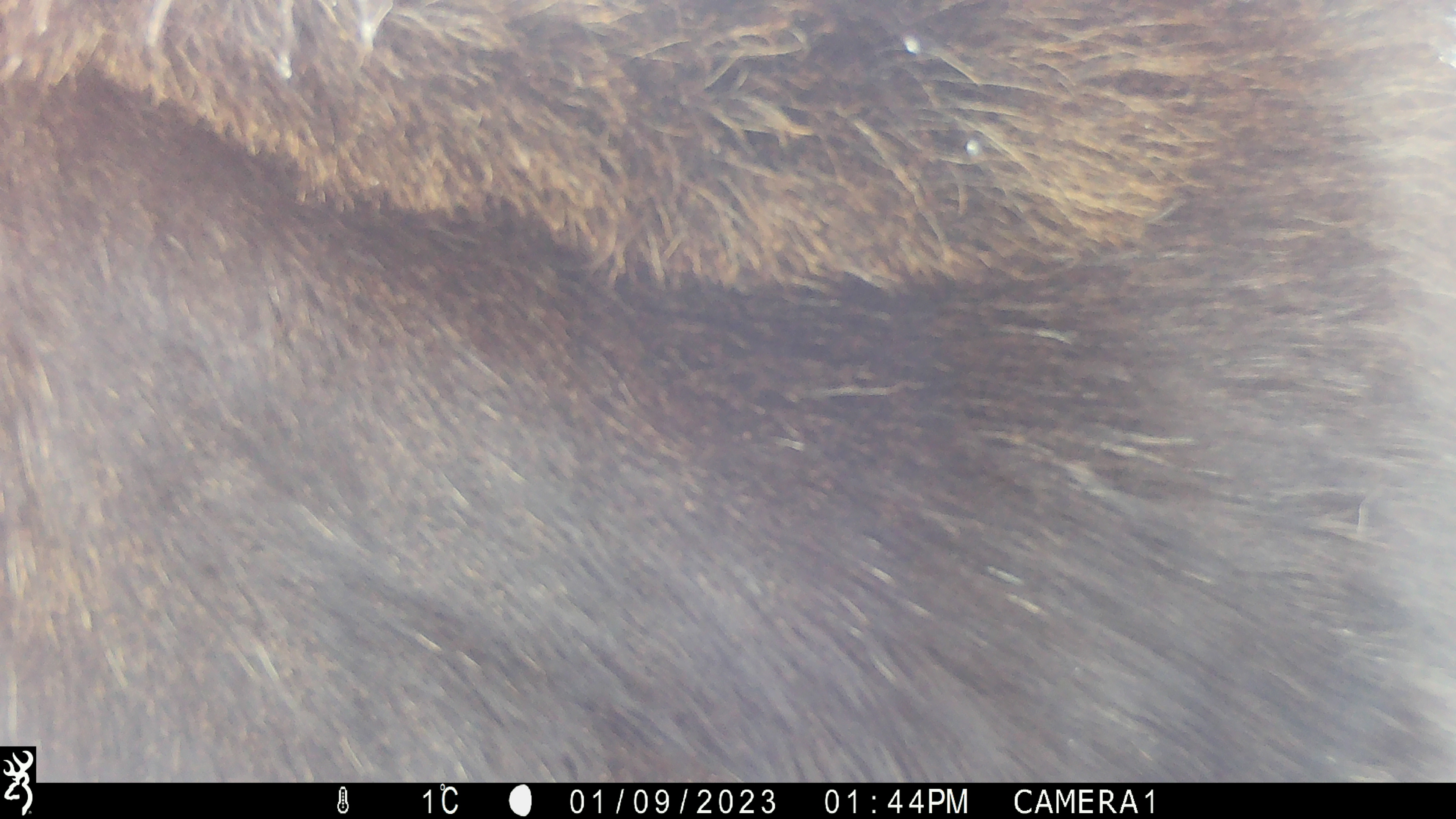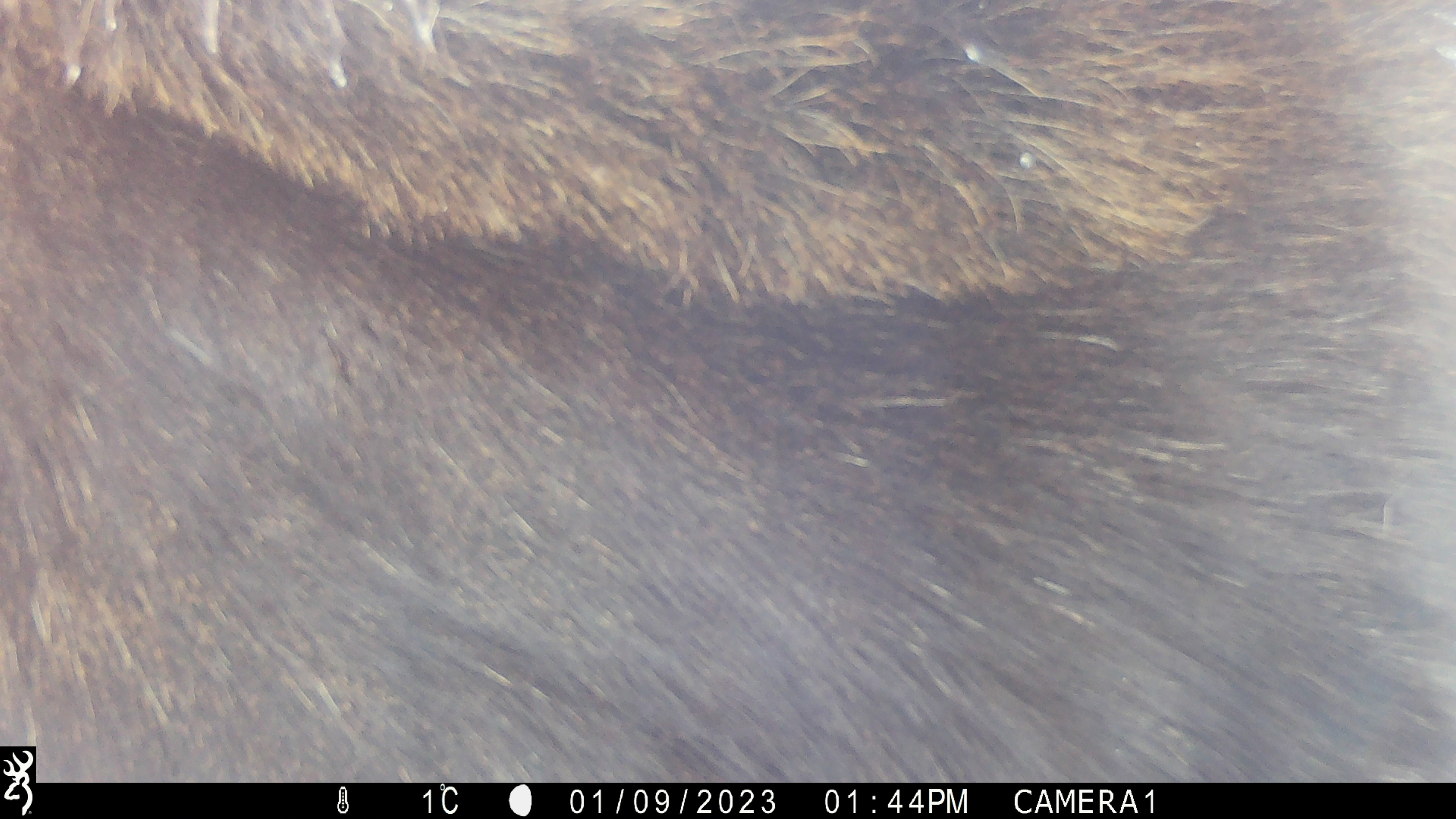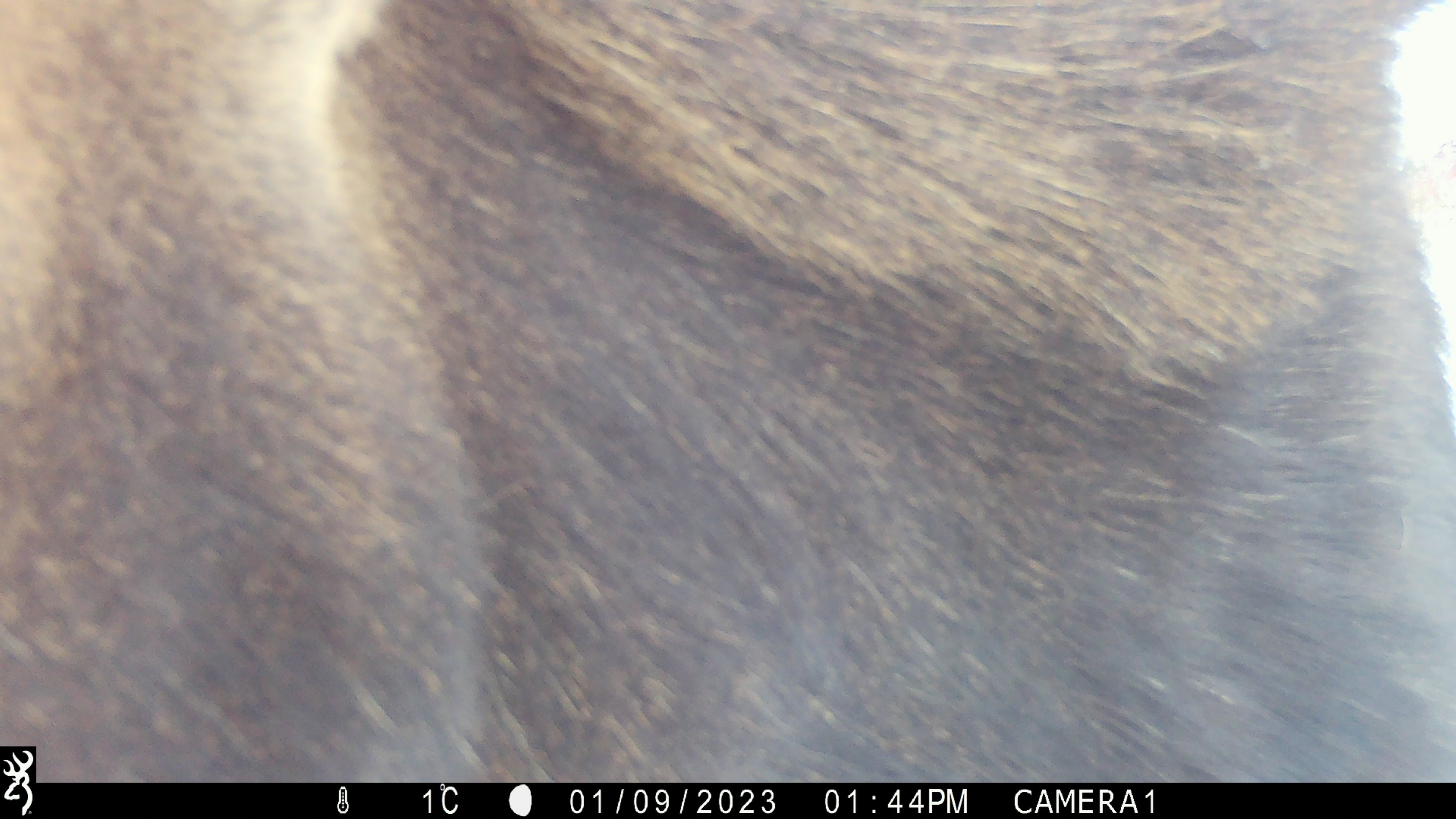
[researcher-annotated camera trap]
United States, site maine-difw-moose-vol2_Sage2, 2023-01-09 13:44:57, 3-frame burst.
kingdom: Animalia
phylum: Chordata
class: Mammalia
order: Artiodactyla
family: Cervidae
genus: Alces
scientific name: Alces alces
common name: moose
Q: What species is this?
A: Moose (Alces alces).